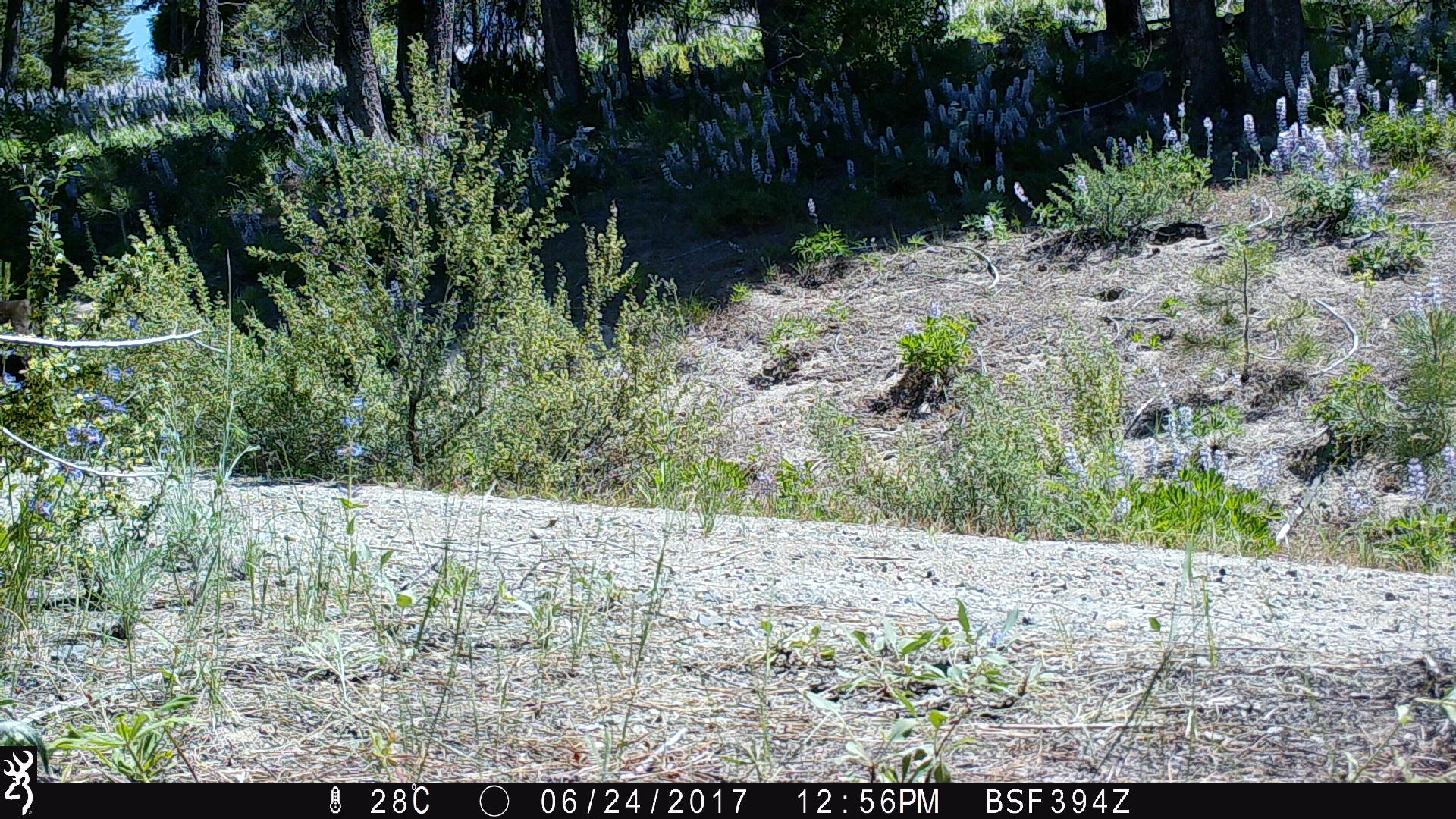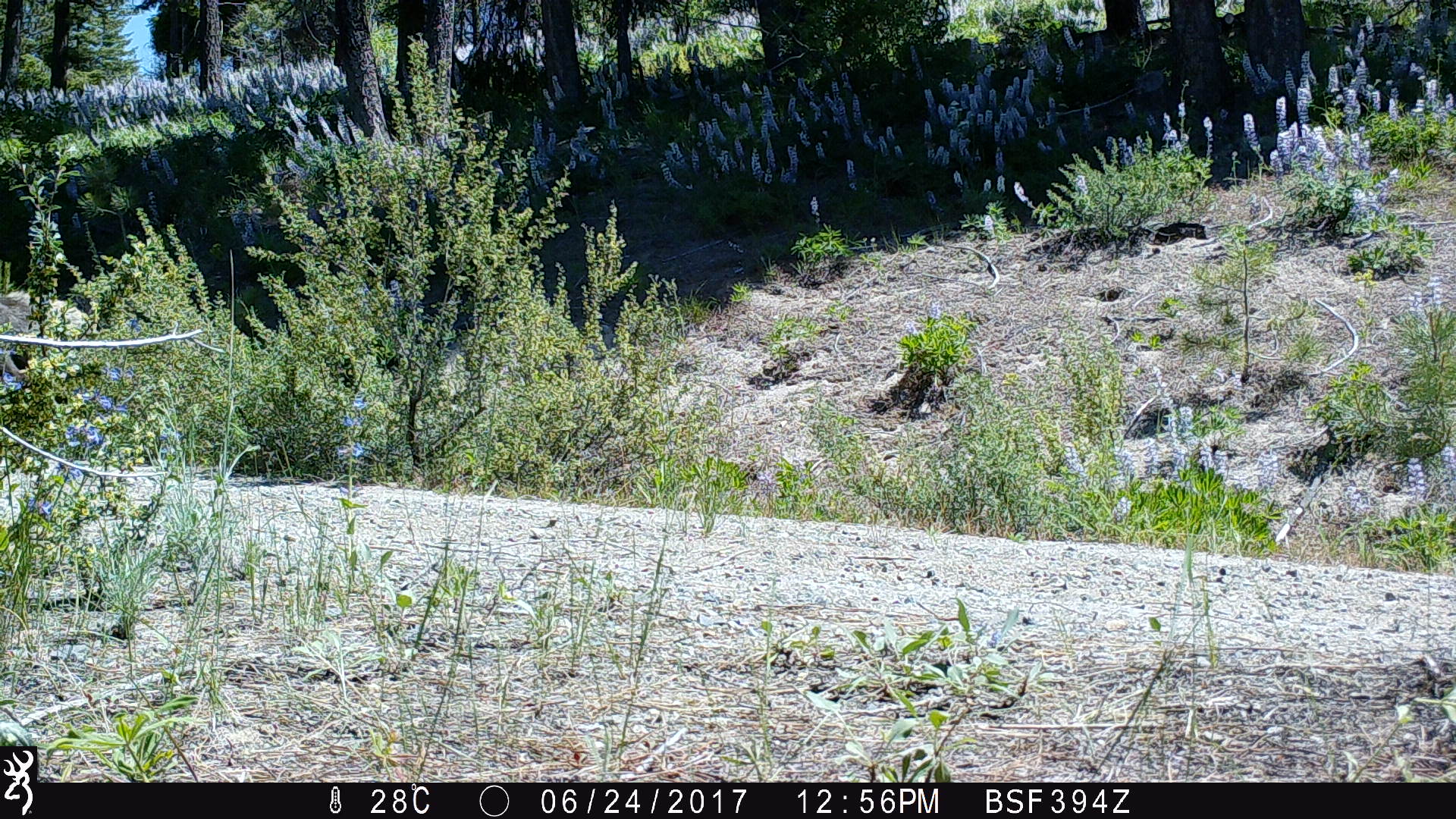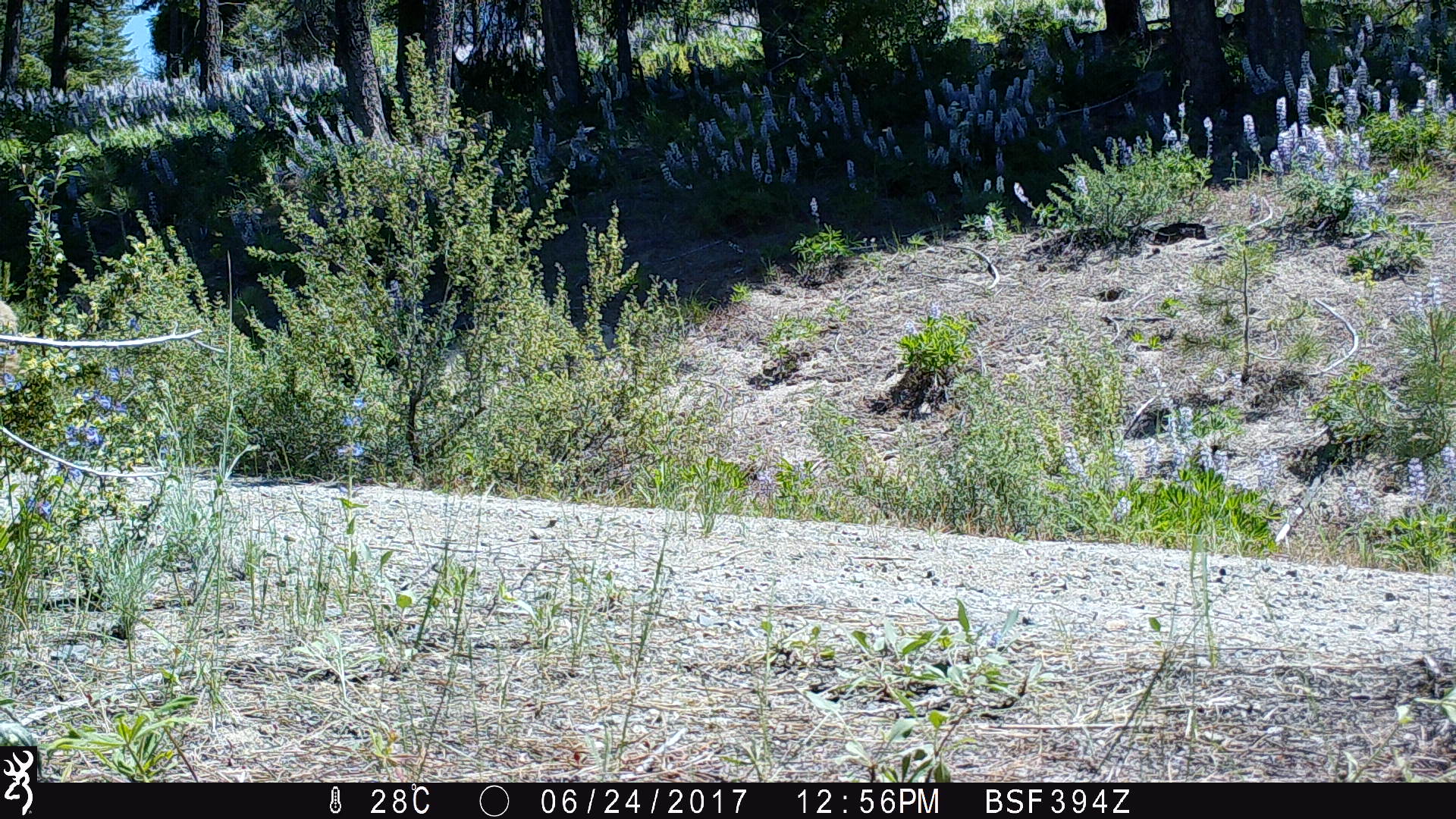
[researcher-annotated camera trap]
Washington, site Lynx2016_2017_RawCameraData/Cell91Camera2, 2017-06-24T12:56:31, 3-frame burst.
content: unidentified animal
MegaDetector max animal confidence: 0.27